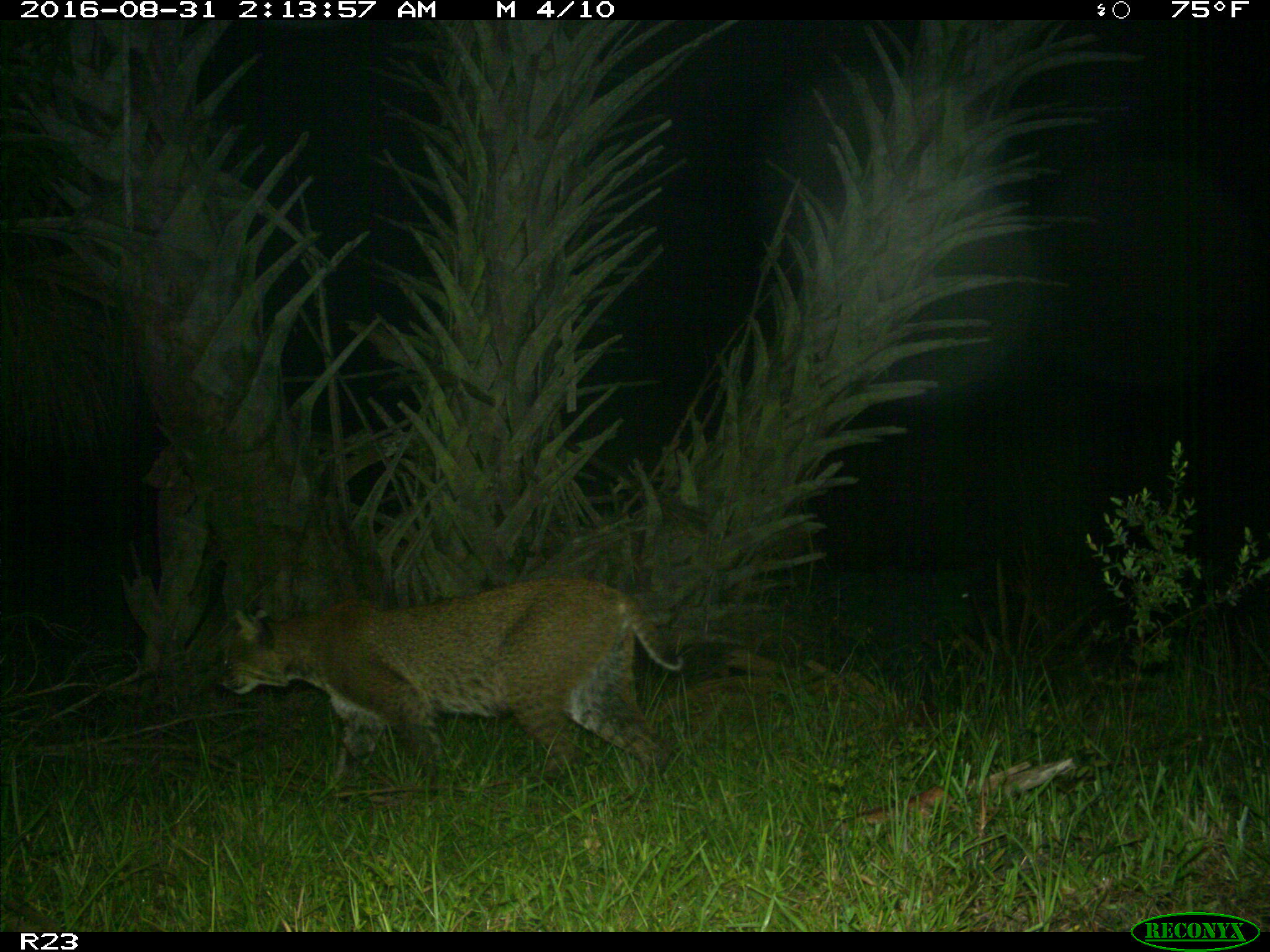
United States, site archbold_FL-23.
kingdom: Animalia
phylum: Chordata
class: Mammalia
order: Carnivora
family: Felidae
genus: Lynx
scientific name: Lynx rufus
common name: bobcat